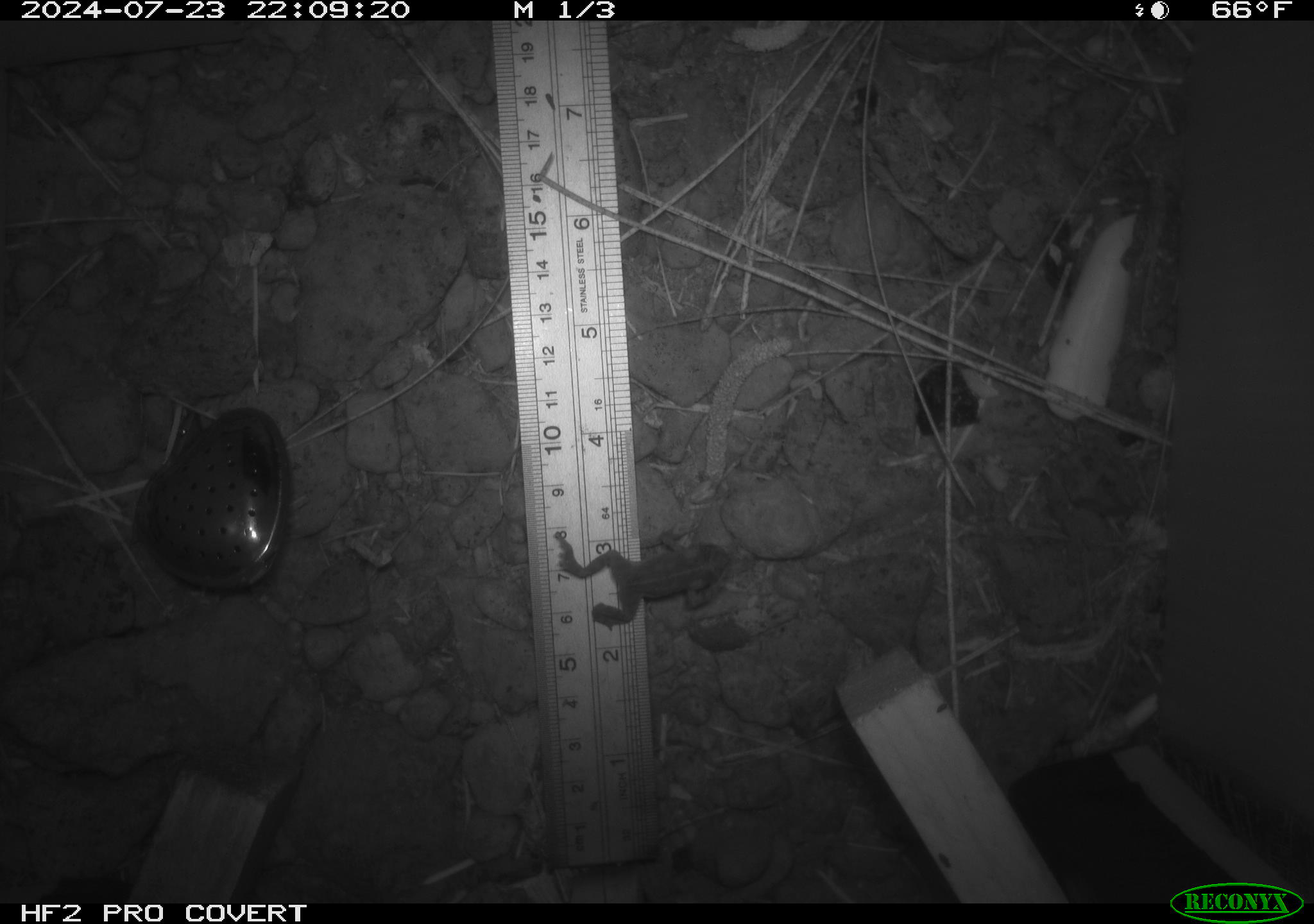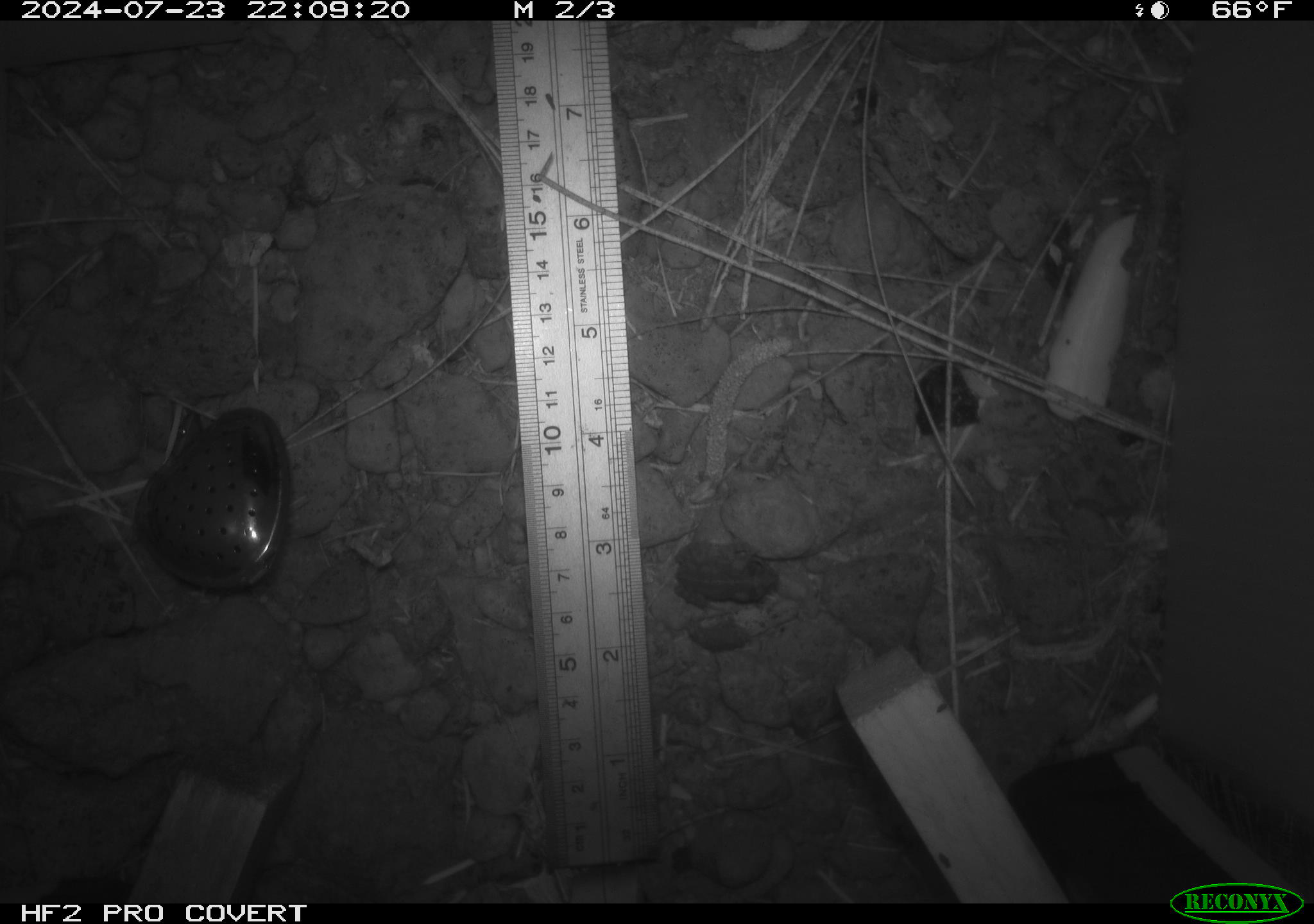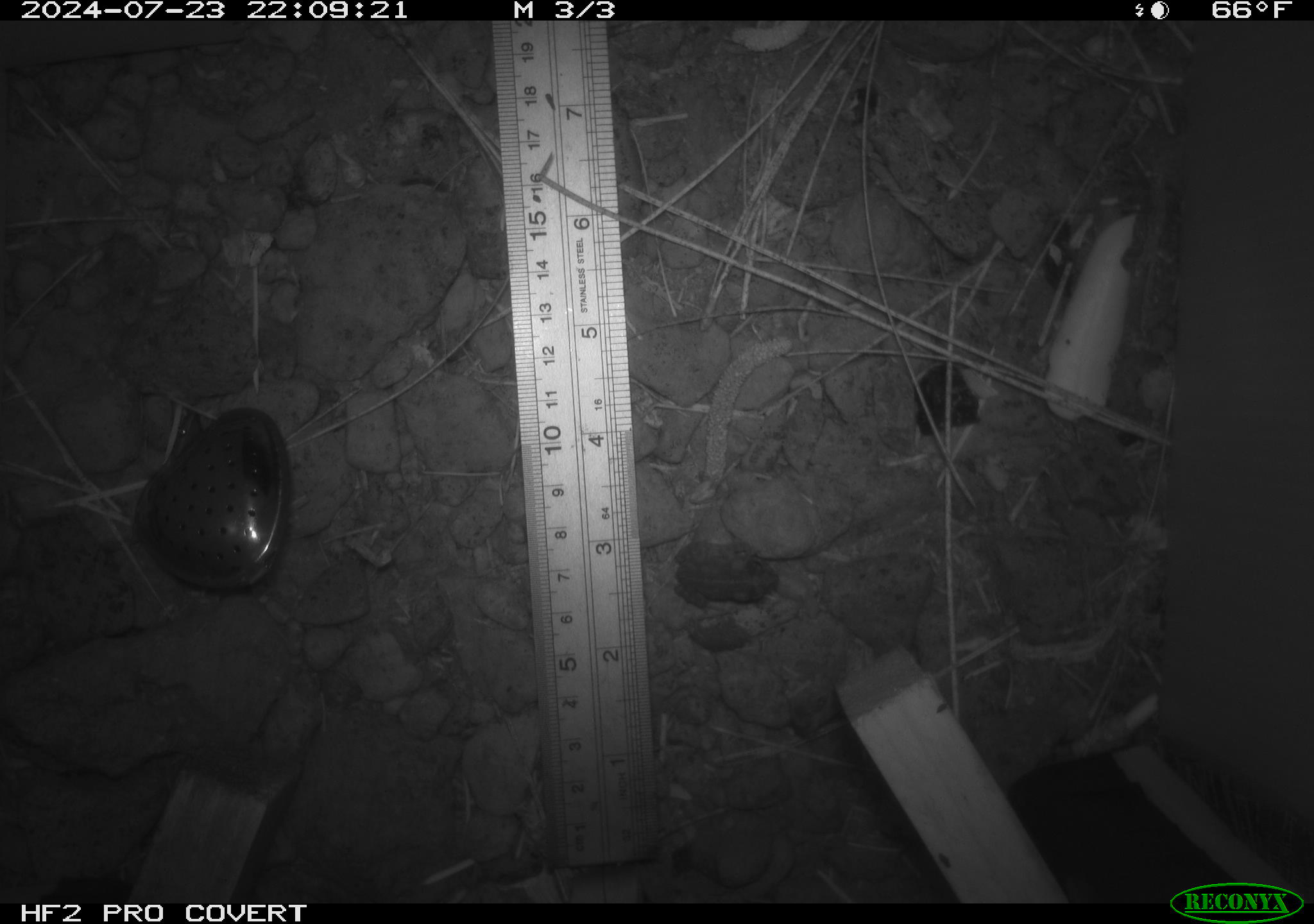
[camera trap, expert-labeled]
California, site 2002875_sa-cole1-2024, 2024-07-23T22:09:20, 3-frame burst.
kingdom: Animalia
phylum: Chordata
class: Amphibia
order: Anura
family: Bufonidae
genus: Anaxyrus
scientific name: Anaxyrus boreas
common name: western toad